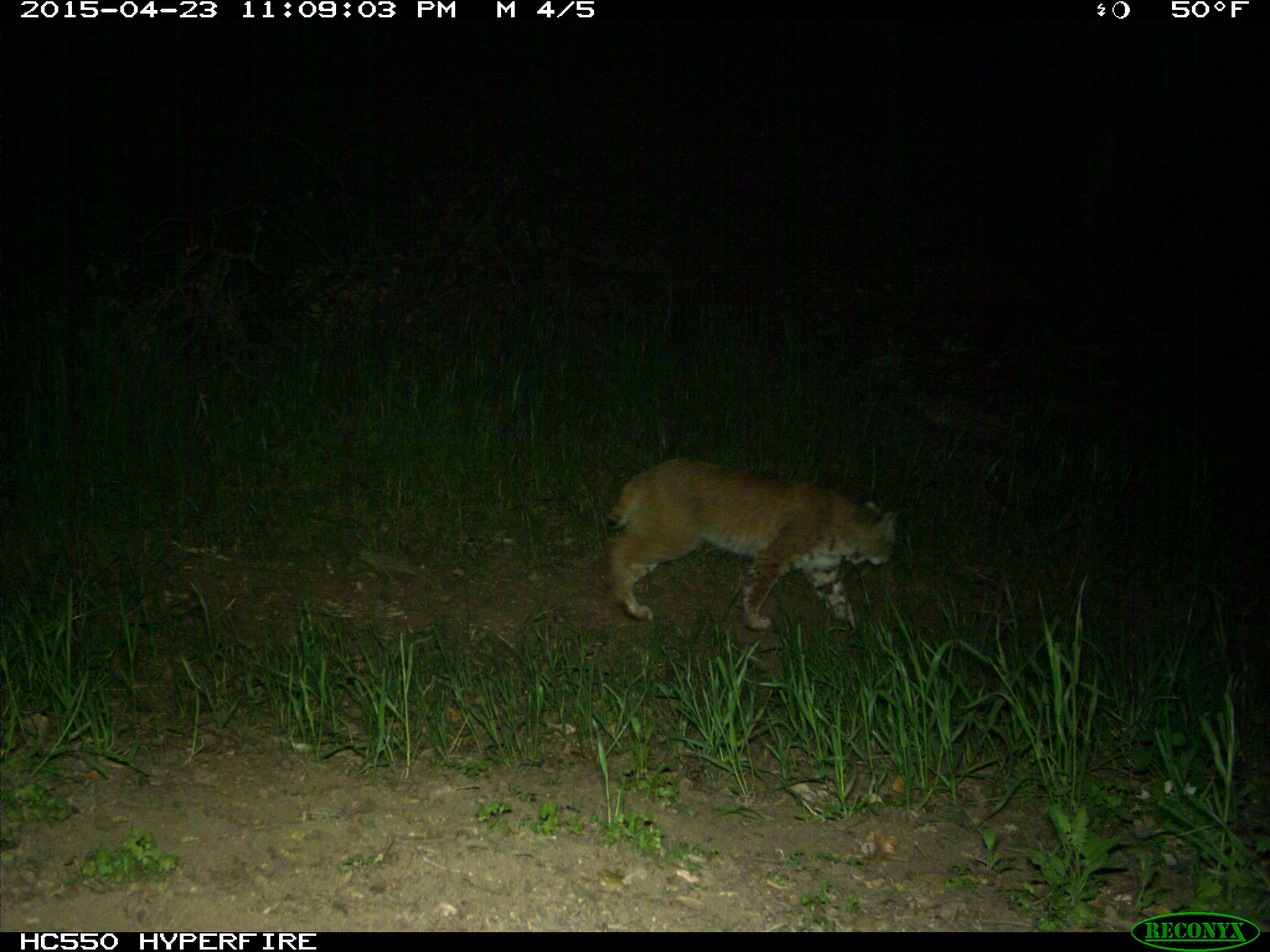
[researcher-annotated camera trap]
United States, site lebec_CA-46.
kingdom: Animalia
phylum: Chordata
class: Mammalia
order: Carnivora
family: Felidae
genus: Lynx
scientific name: Lynx rufus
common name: bobcat